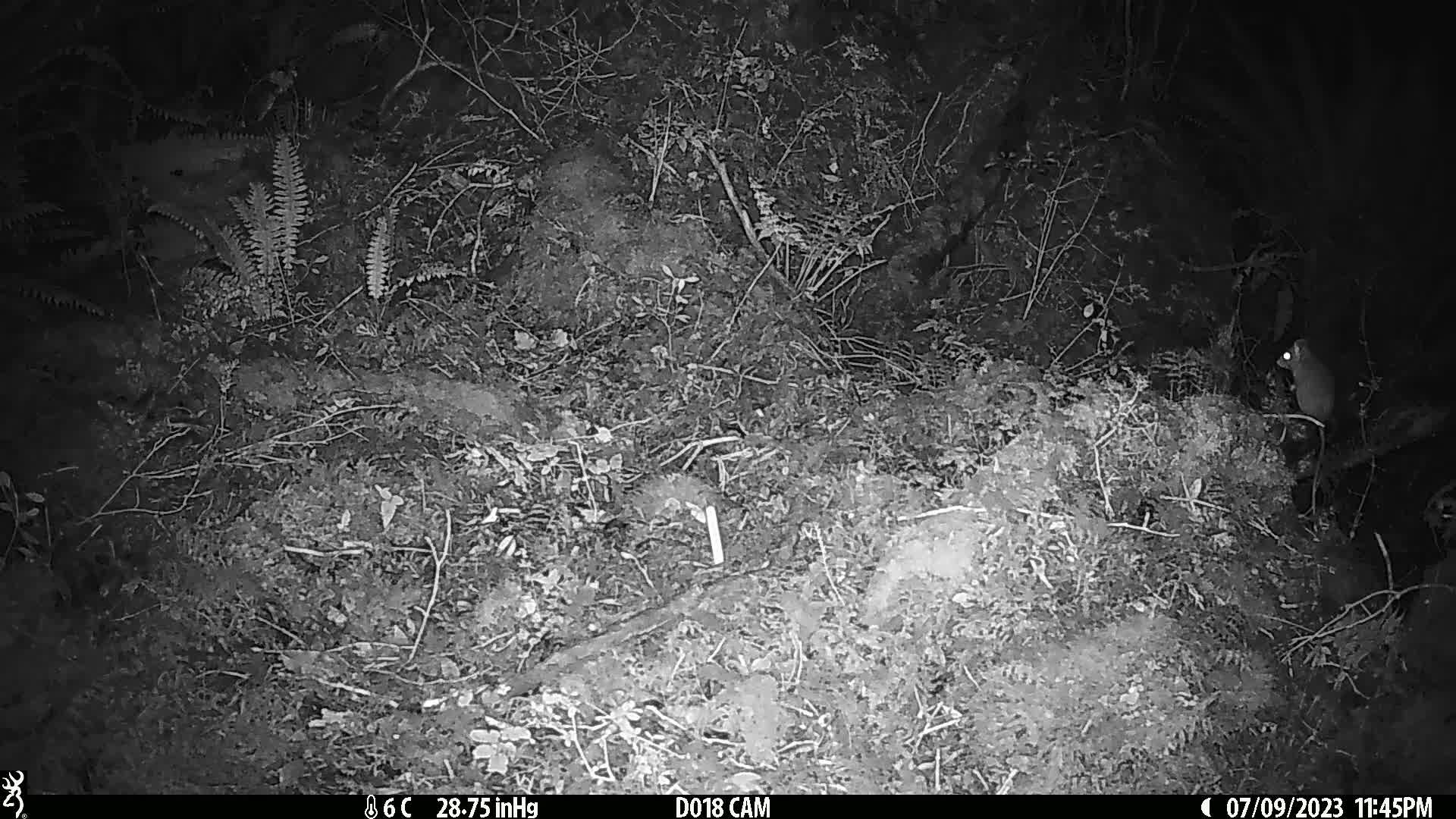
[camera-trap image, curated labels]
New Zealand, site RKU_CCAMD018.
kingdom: Animalia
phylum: Chordata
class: Mammalia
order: Rodentia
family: Muridae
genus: Rattus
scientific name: Rattus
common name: rat